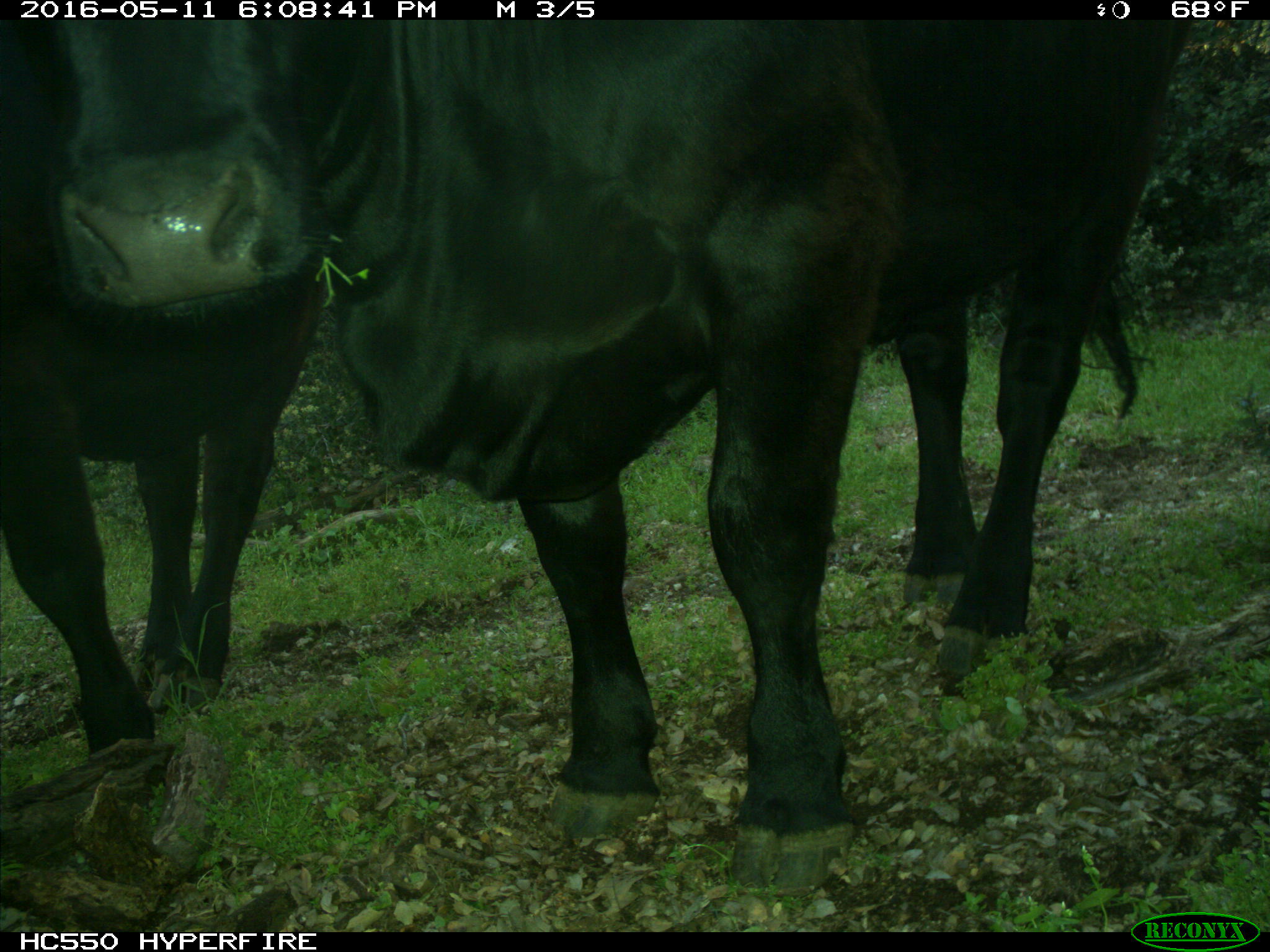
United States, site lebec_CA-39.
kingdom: Animalia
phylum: Chordata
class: Mammalia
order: Artiodactyla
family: Bovidae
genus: Bos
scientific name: Bos taurus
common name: domestic cow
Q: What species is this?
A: Bos taurus (domestic cow).